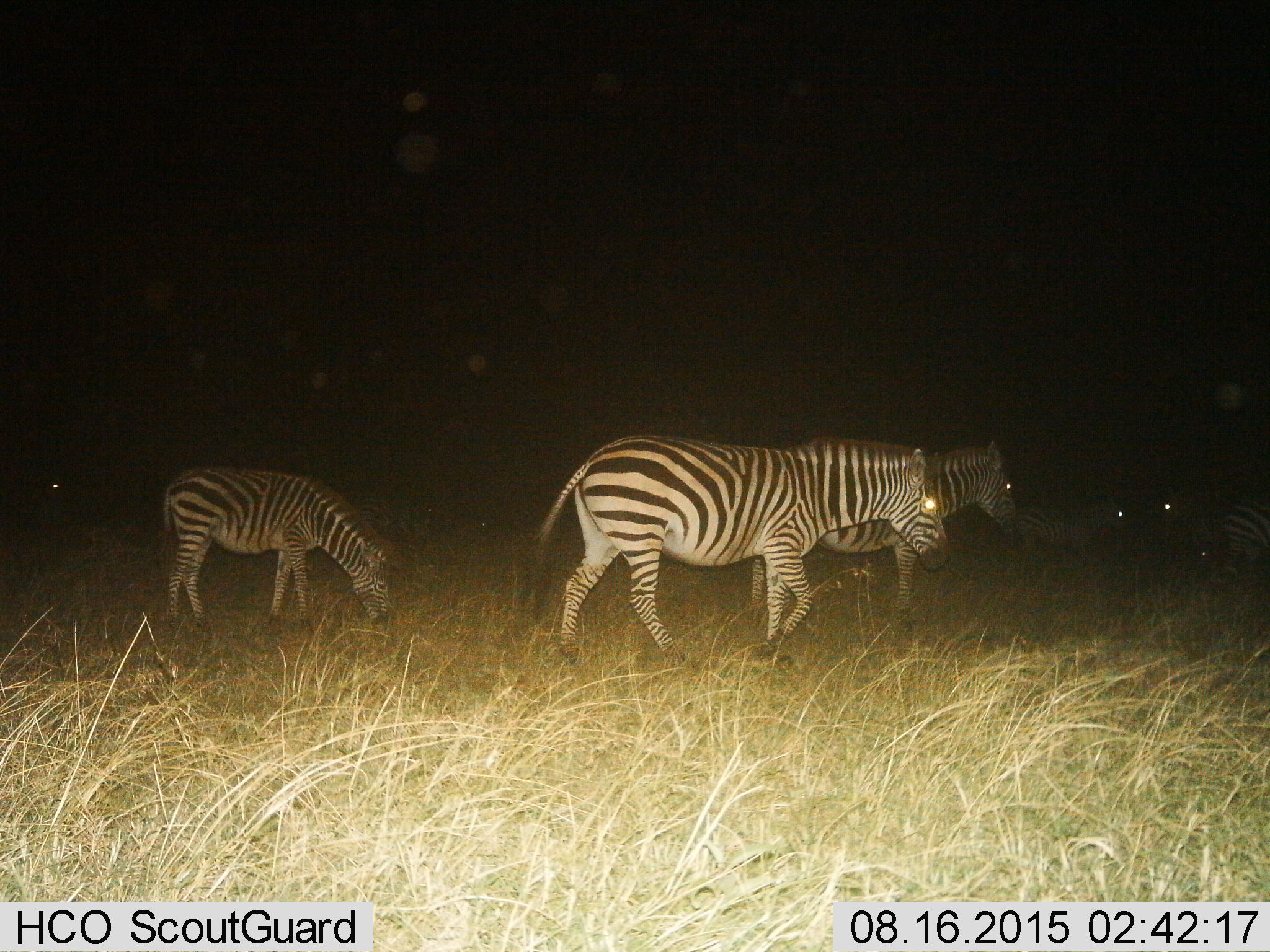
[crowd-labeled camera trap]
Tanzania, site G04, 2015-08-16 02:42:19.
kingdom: Animalia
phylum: Chordata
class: Mammalia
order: Perissodactyla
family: Equidae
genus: Equus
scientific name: Equus quagga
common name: plains zebra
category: zebra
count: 6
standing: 58%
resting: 0%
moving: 79%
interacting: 0%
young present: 26%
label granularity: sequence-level